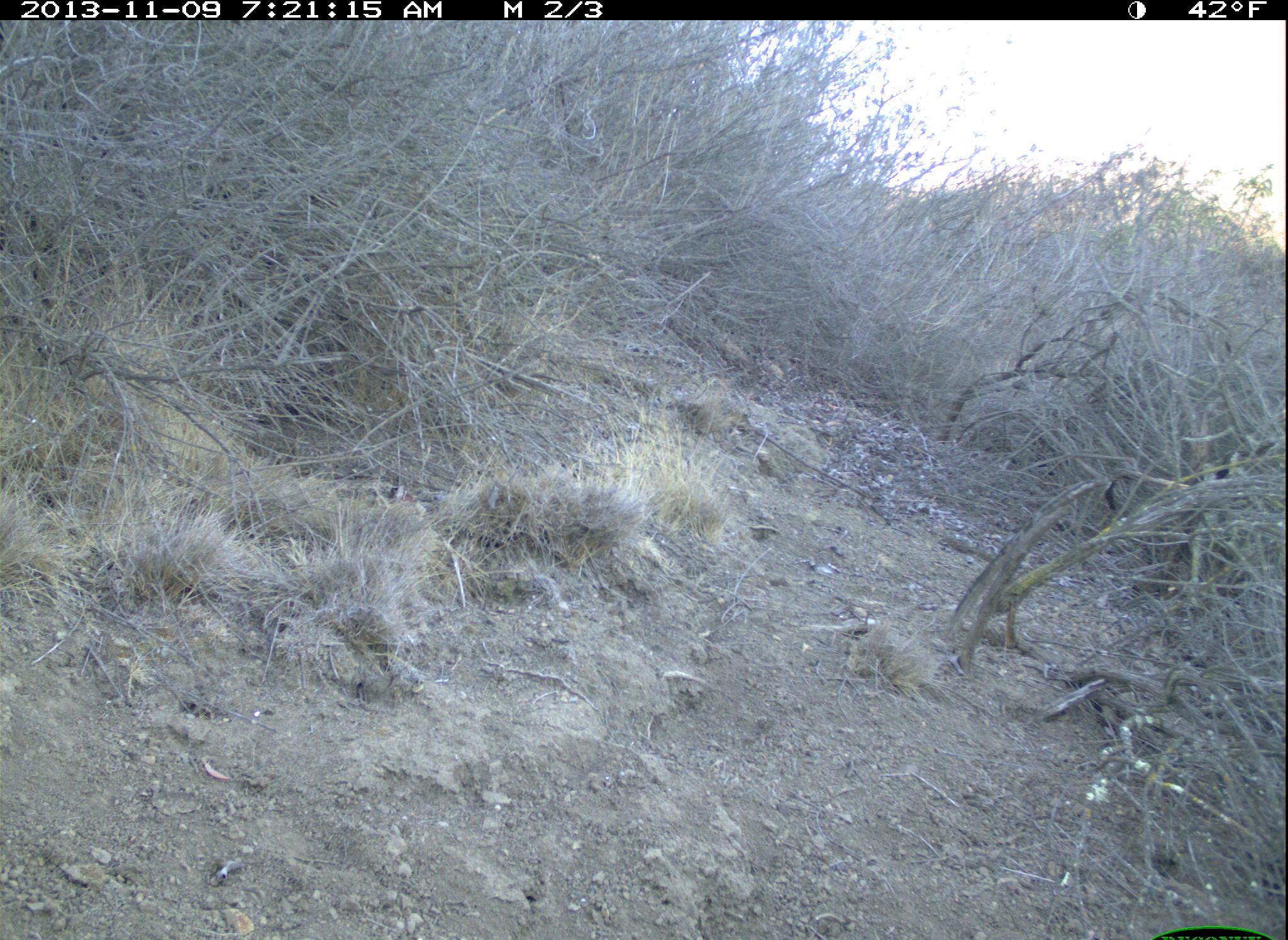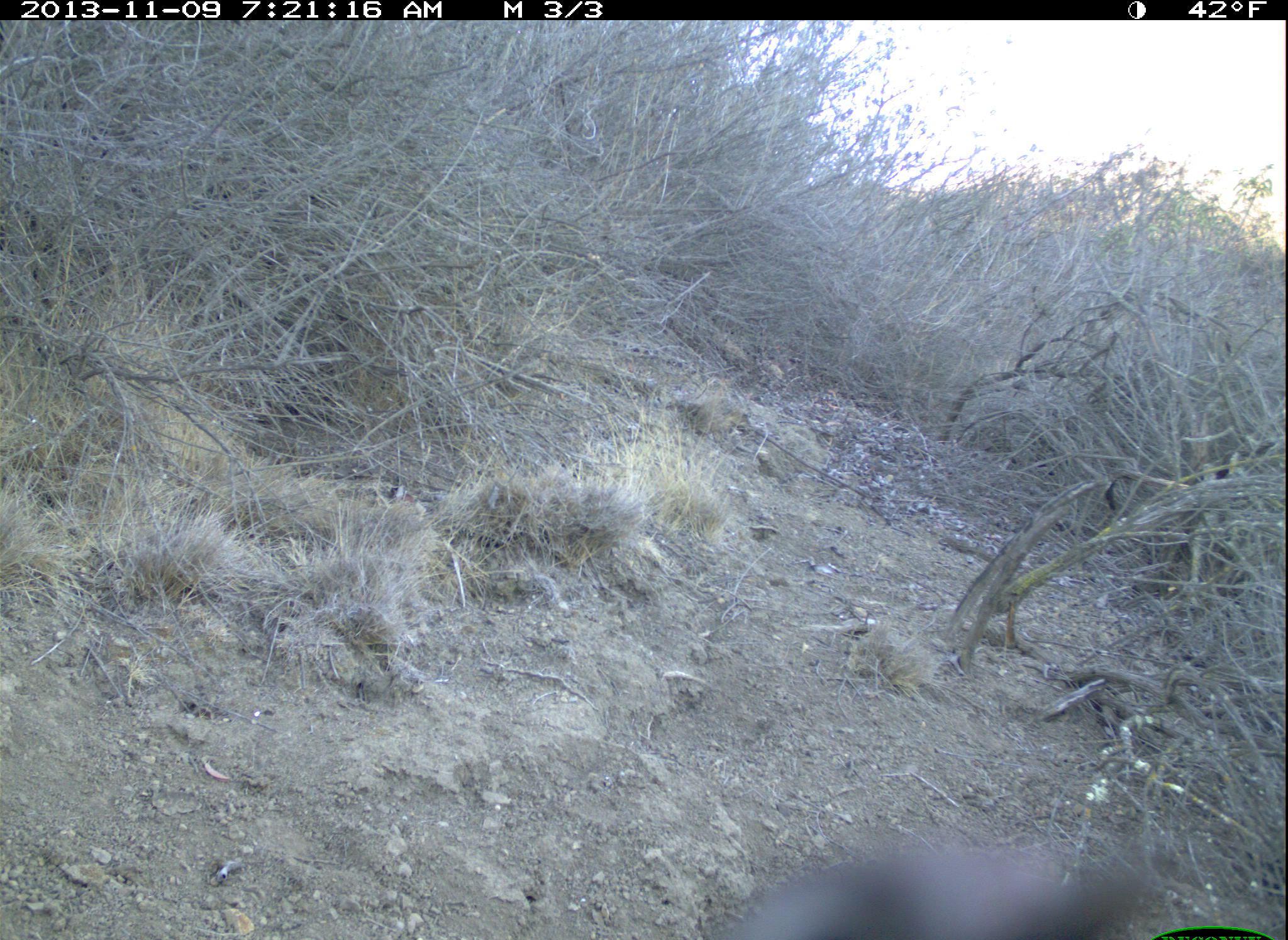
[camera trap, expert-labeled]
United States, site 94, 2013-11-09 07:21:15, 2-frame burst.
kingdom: Animalia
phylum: Chordata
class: Aves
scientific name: Aves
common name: bird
Bird (Aves).